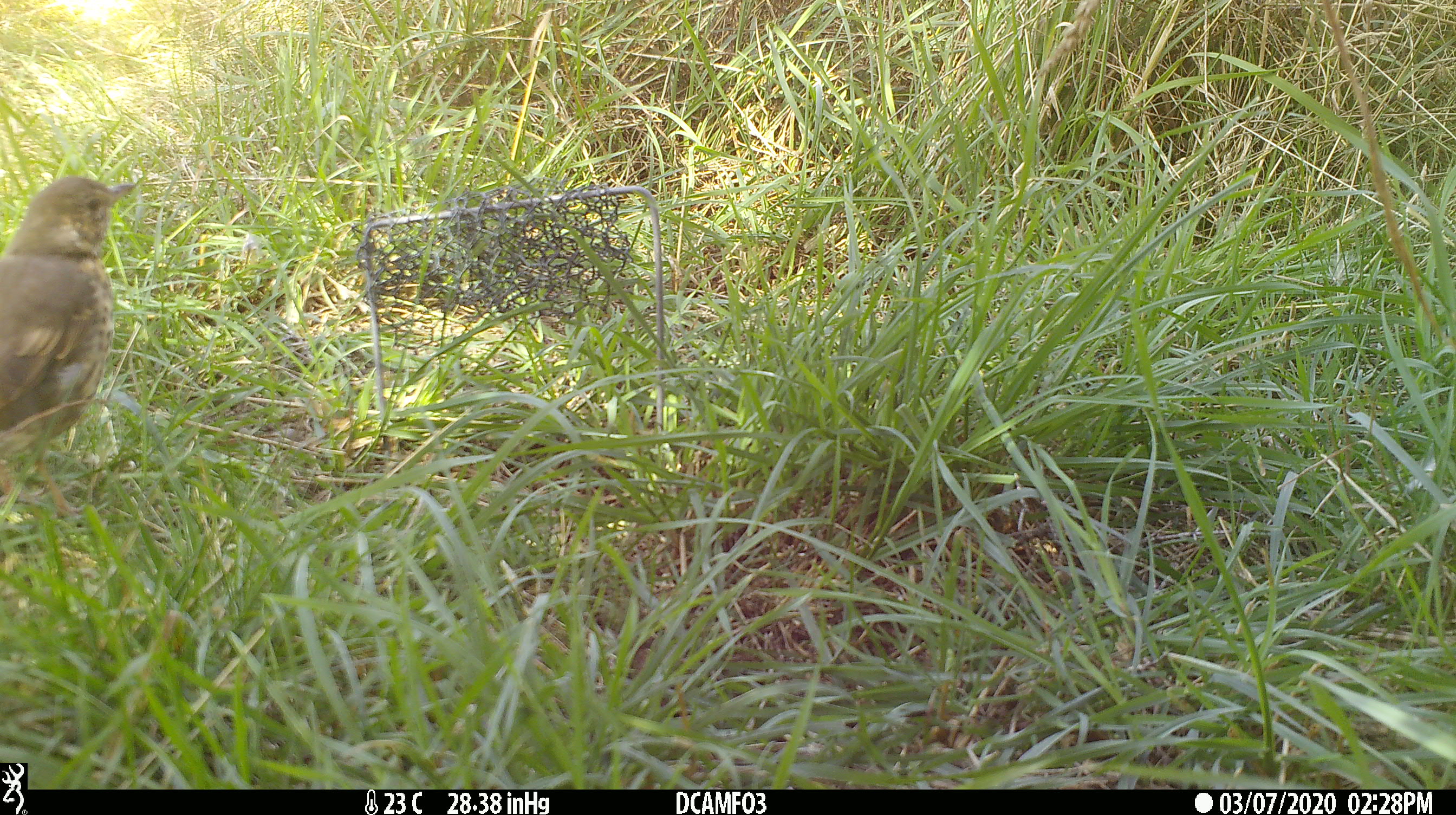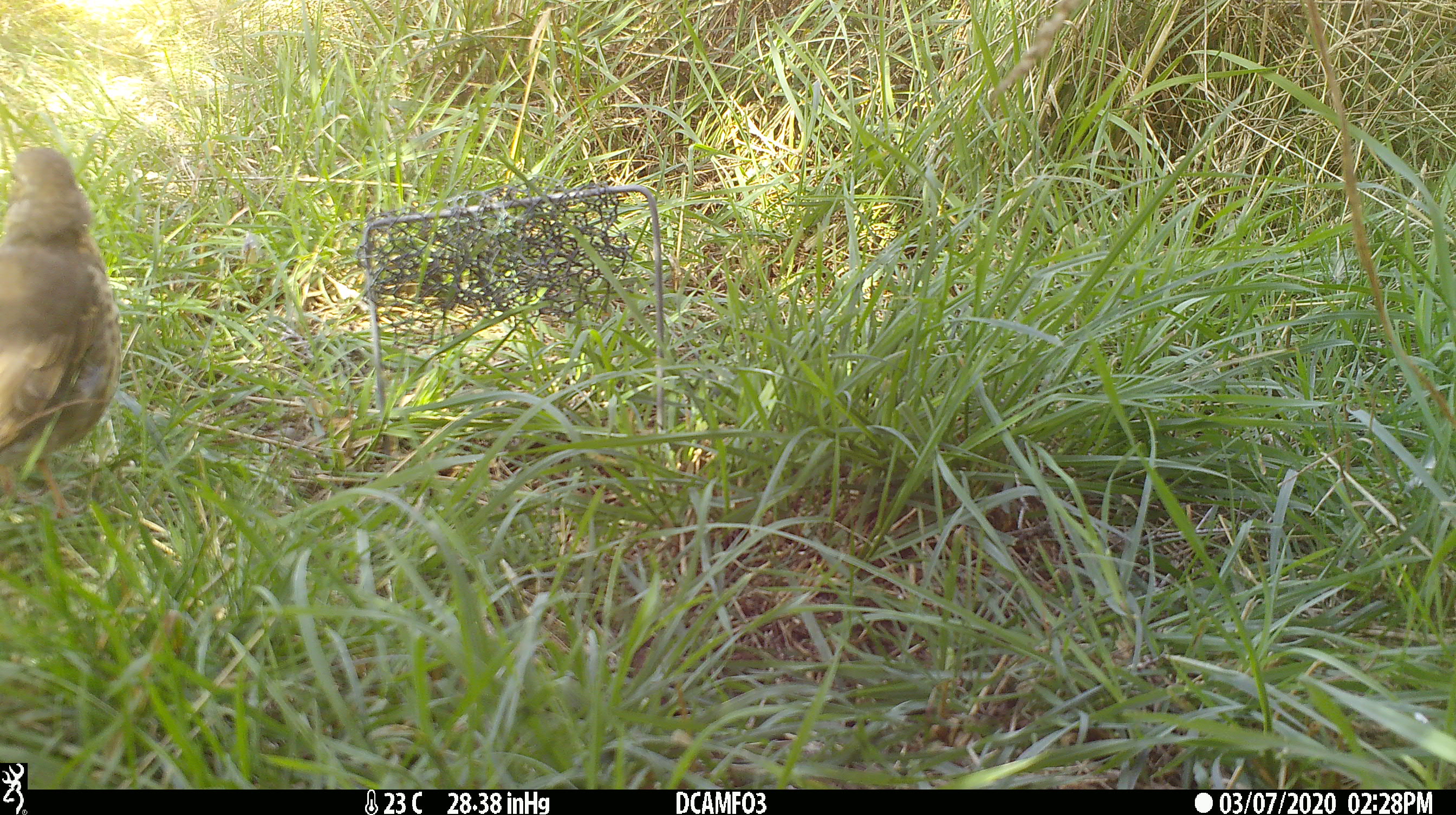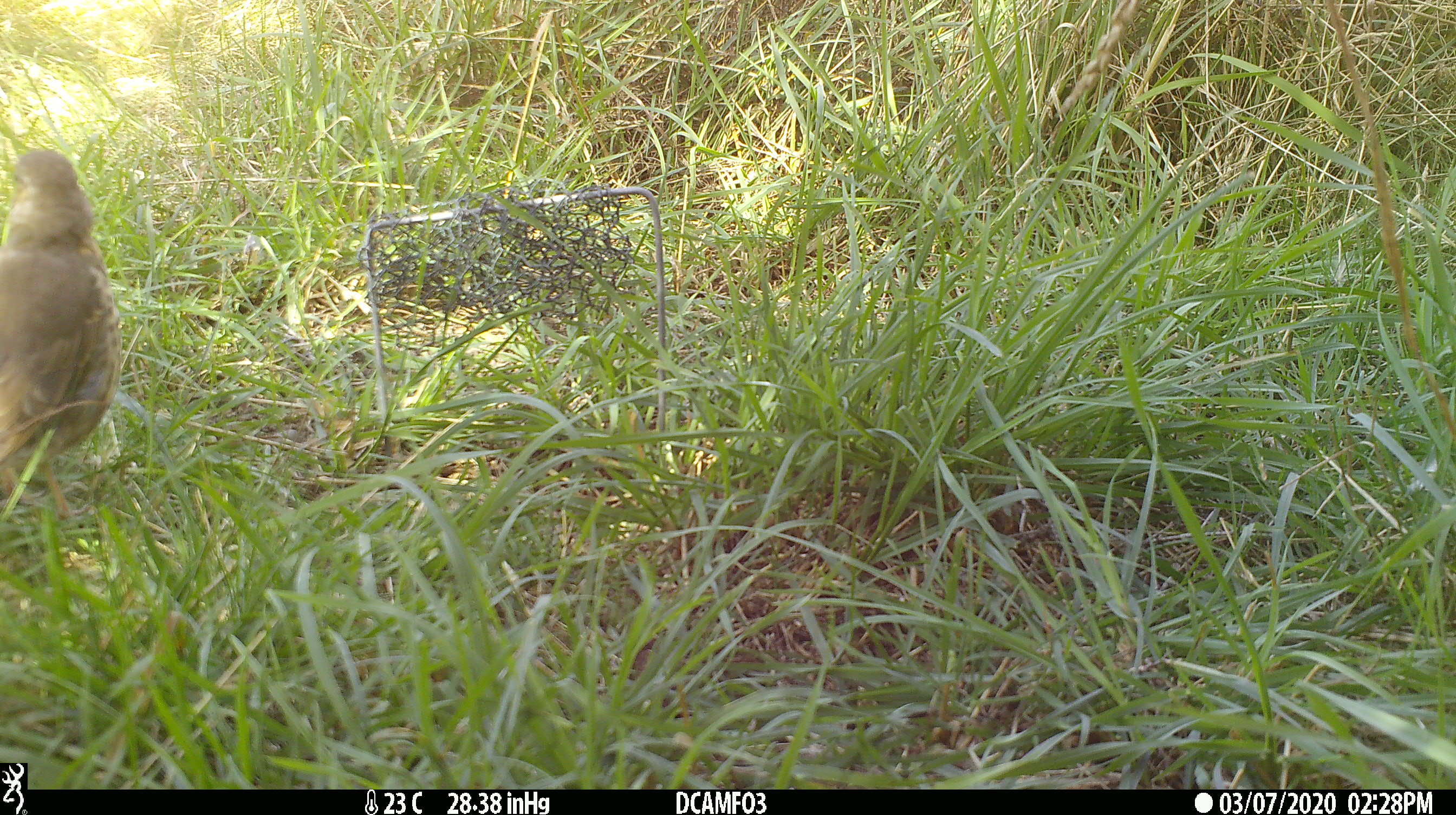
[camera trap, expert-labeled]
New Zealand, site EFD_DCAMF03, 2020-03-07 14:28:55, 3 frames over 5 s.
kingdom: Animalia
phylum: Chordata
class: Aves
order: Passeriformes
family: Turdidae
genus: Turdus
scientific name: Turdus philomelos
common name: song thrush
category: thrush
Thrush (song thrush) (Turdus philomelos).